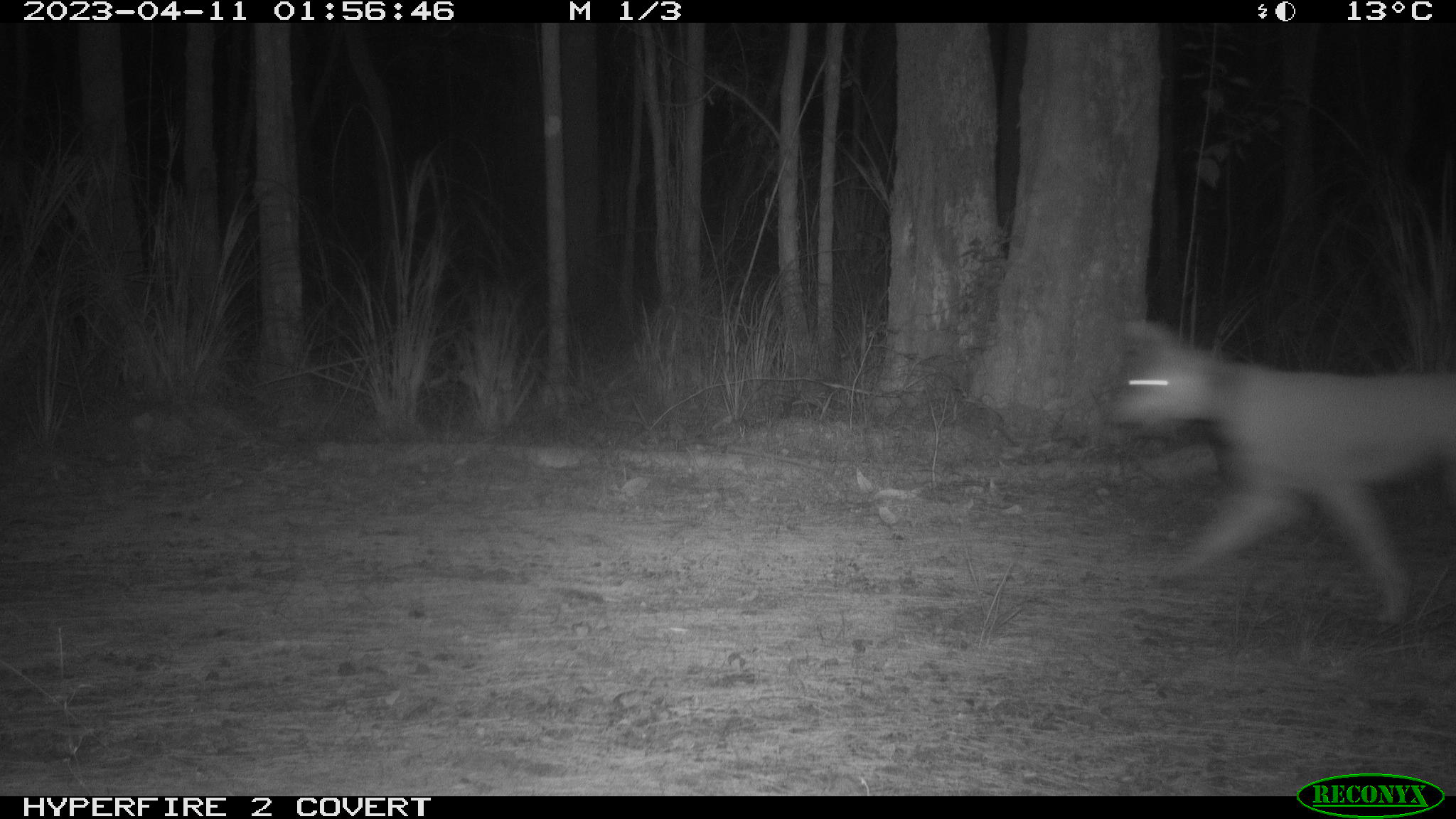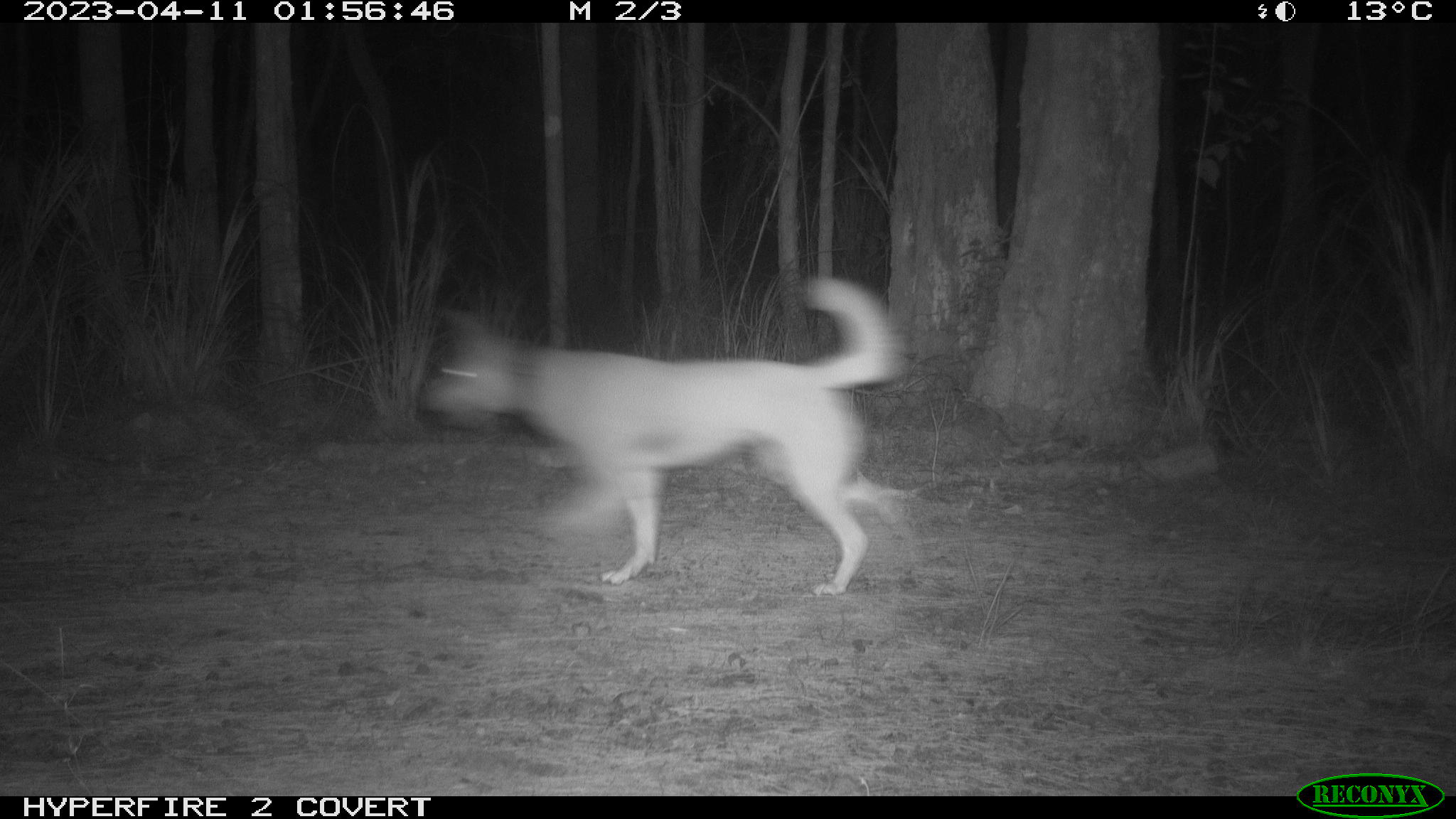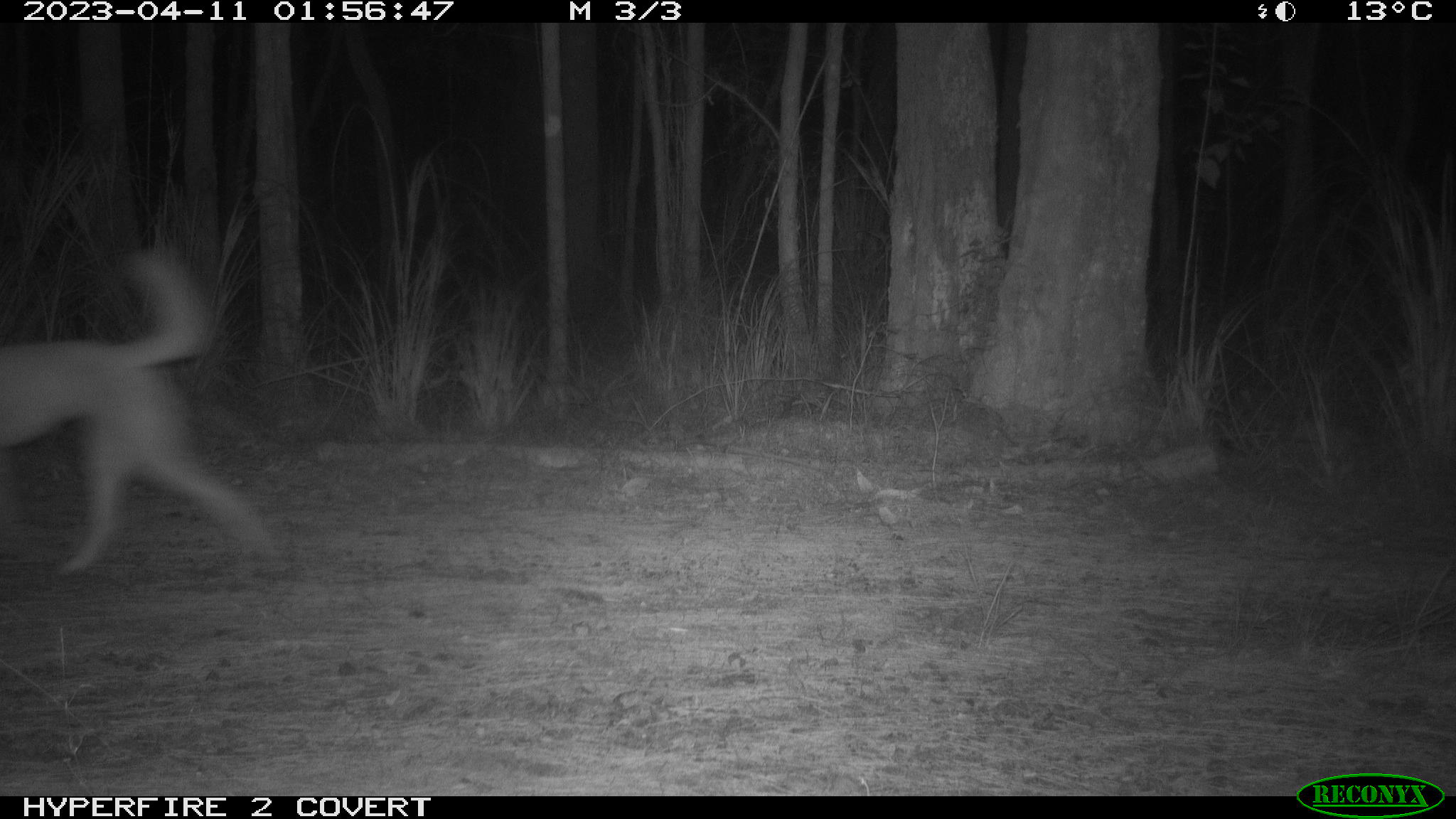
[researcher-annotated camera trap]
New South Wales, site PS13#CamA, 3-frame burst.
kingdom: Animalia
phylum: Chordata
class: Mammalia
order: Carnivora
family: Canidae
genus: Canis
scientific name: Canis familiaris dingo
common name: dingo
Dingo (Canis familiaris dingo).